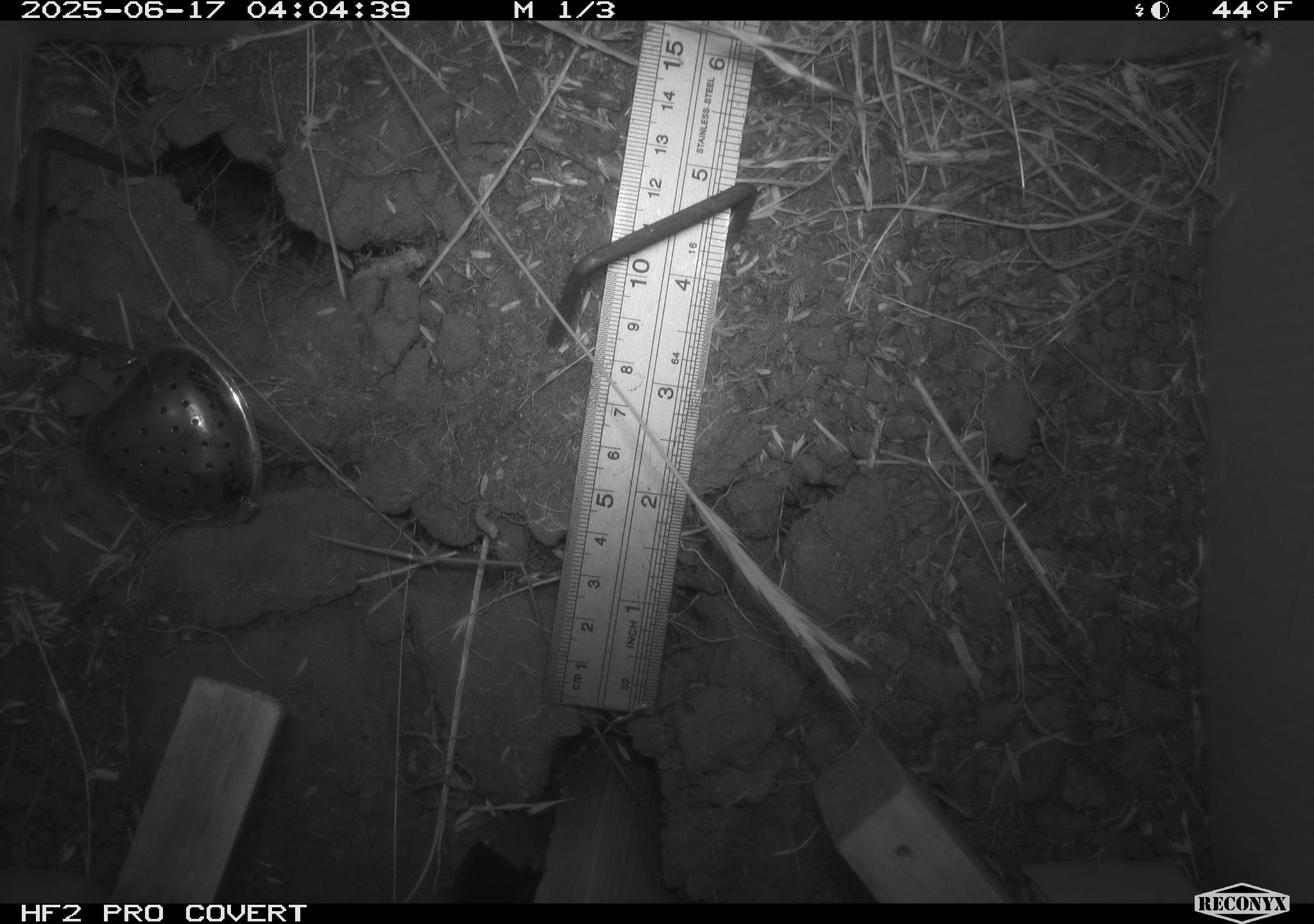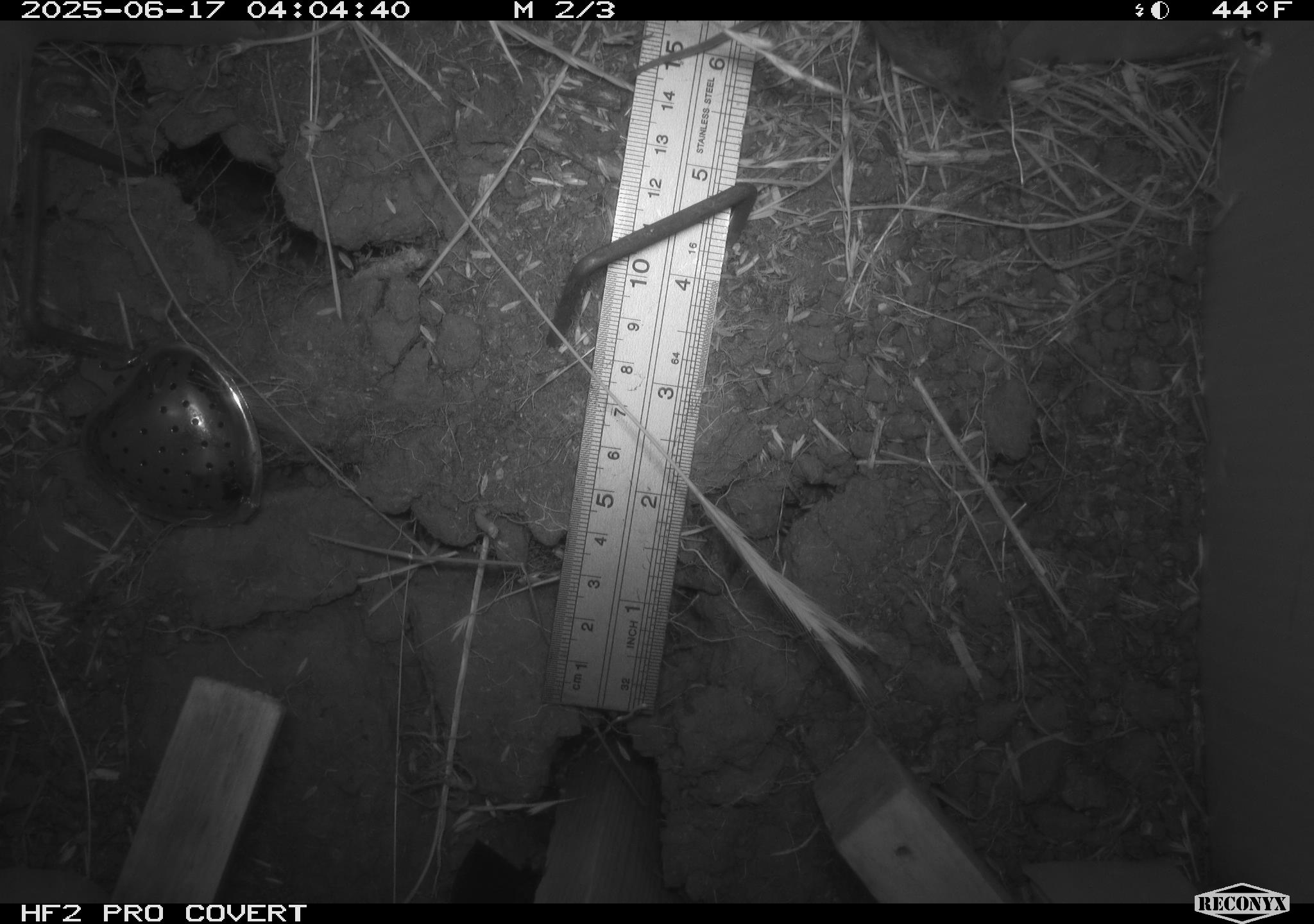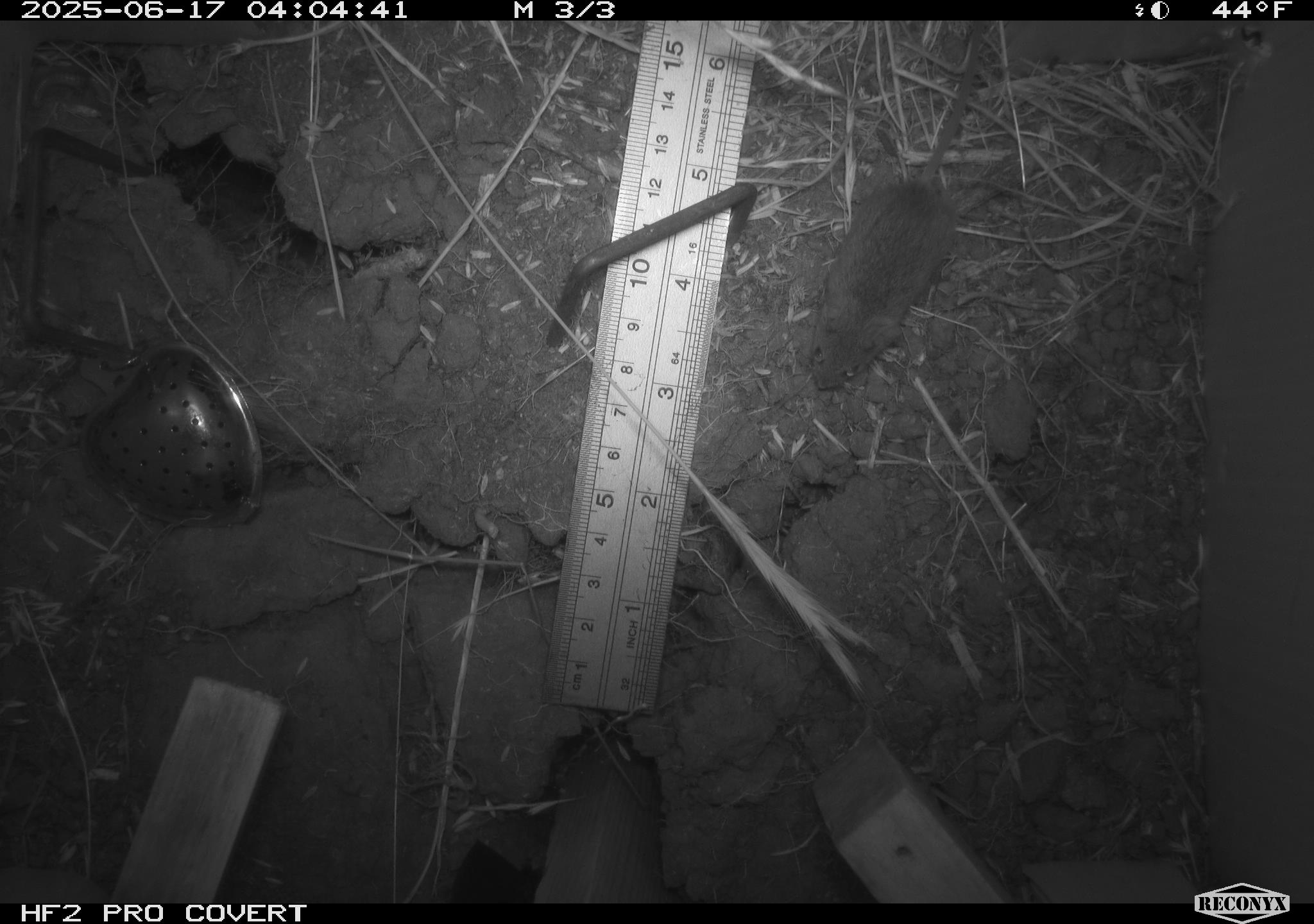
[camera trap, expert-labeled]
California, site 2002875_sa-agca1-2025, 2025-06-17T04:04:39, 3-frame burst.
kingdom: Animalia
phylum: Chordata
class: Mammalia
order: Rodentia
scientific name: Rodentia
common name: mouse species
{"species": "mouse species (Rodentia)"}